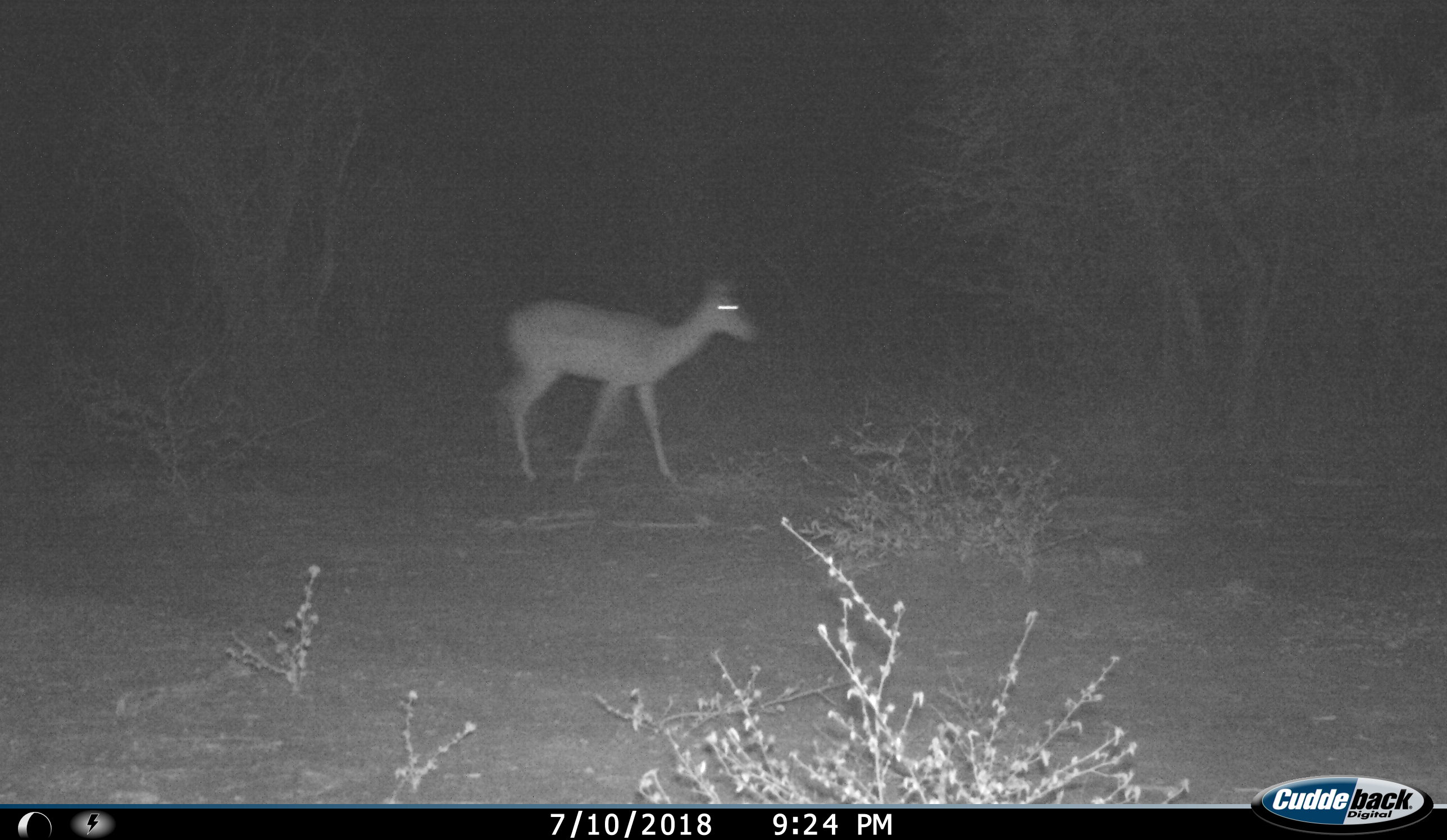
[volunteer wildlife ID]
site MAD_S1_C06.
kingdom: Animalia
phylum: Chordata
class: Mammalia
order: Artiodactyla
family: Bovidae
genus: Aepyceros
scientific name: Aepyceros melampus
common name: impala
Impala (Aepyceros melampus), count 1. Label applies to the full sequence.